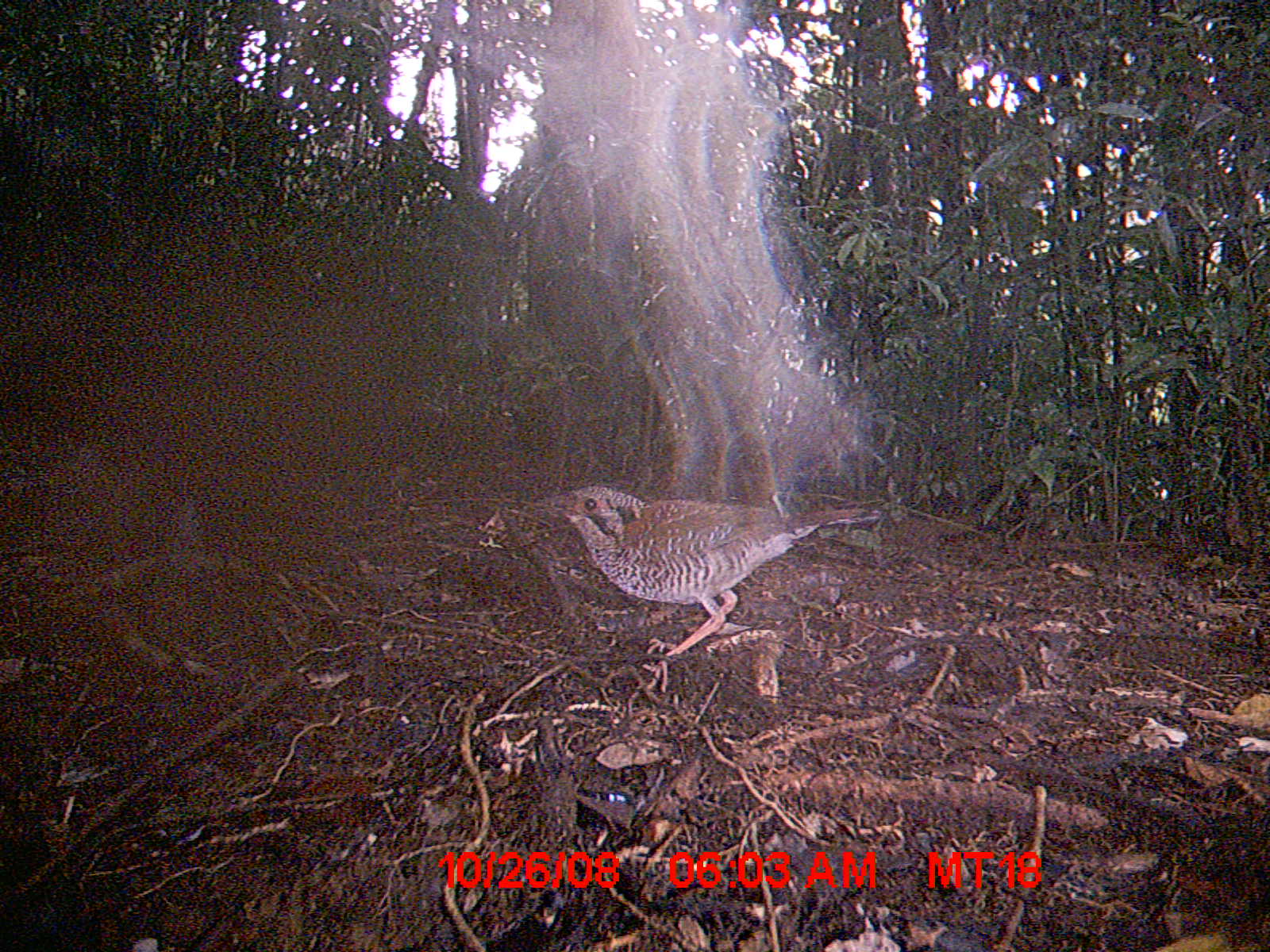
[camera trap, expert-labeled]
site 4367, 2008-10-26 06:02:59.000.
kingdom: Animalia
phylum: Chordata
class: Aves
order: Coraciiformes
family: Brachypteraciidae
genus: Brachypteracias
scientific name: Brachypteracias squamiger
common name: scaly ground-roller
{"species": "Brachypteracias squamiger (scaly ground-roller)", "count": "1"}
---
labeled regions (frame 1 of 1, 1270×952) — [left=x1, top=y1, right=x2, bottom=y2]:
brachypteracias squamiger: [left=540, top=485, right=881, bottom=657]